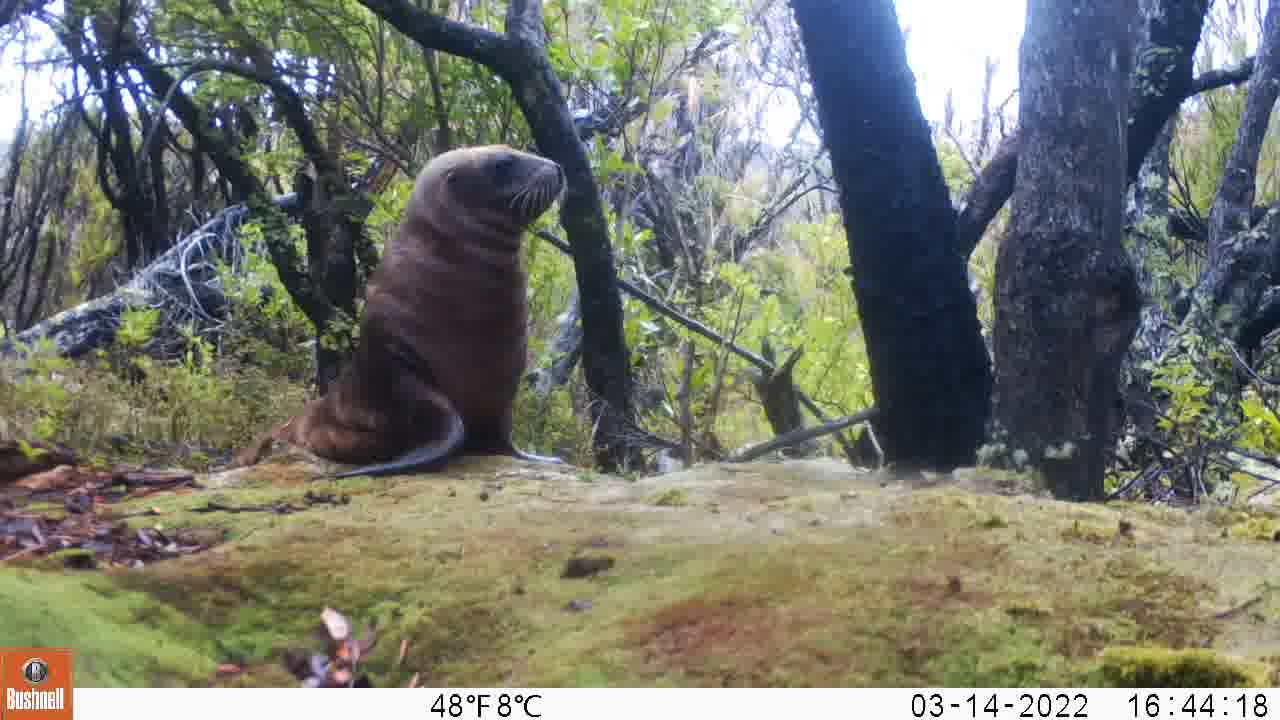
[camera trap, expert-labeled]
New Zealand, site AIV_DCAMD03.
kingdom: Animalia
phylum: Chordata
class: Mammalia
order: Carnivora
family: Otariidae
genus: Phocarctos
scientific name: Phocarctos hookeri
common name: new zealand sea lion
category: sealion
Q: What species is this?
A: Sealion (new zealand sea lion) (Phocarctos hookeri).